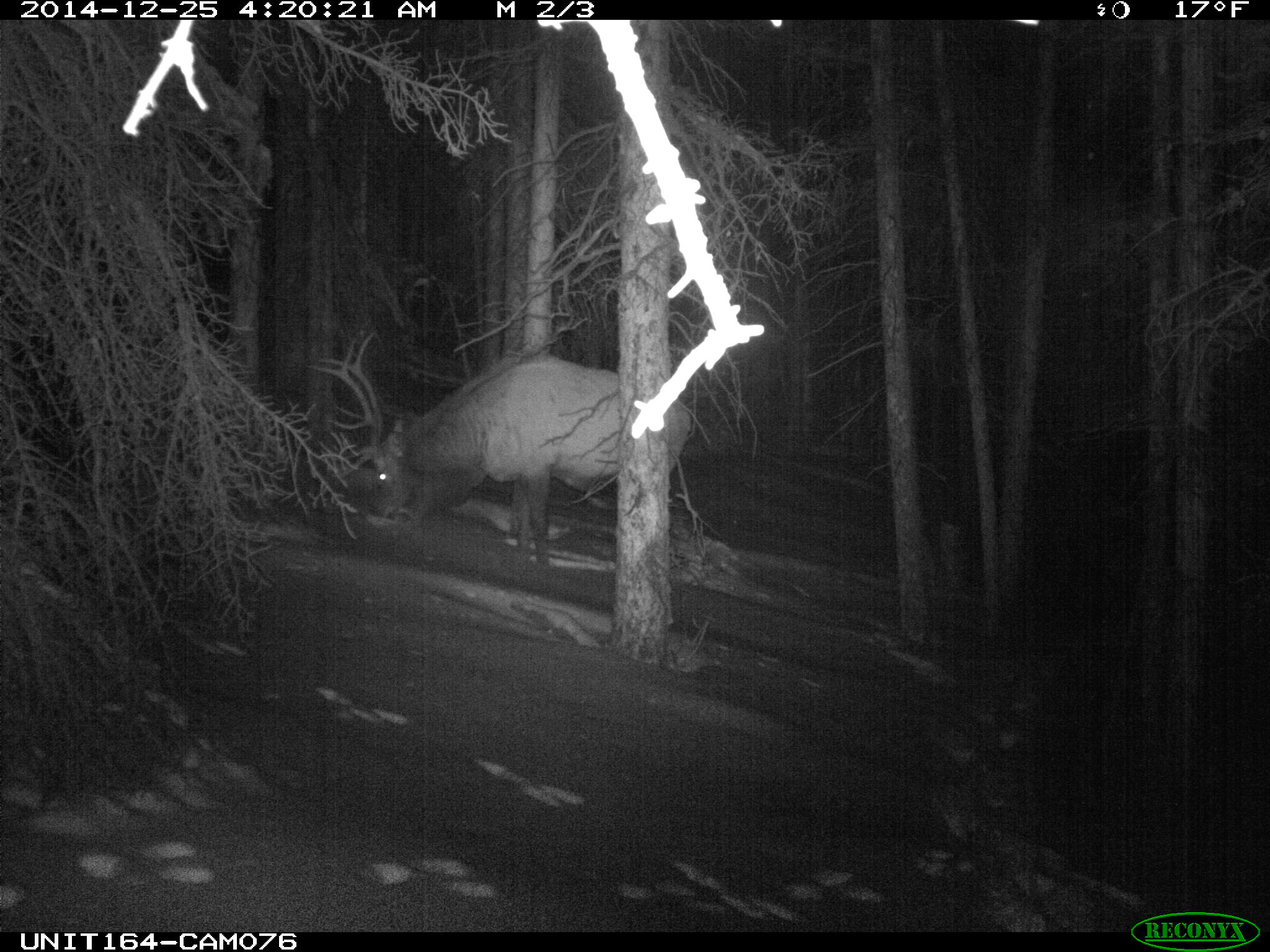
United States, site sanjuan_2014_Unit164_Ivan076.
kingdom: Animalia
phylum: Chordata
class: Mammalia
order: Artiodactyla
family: Cervidae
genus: Cervus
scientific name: Cervus elaphus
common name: red deer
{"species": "Cervus elaphus (red deer)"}